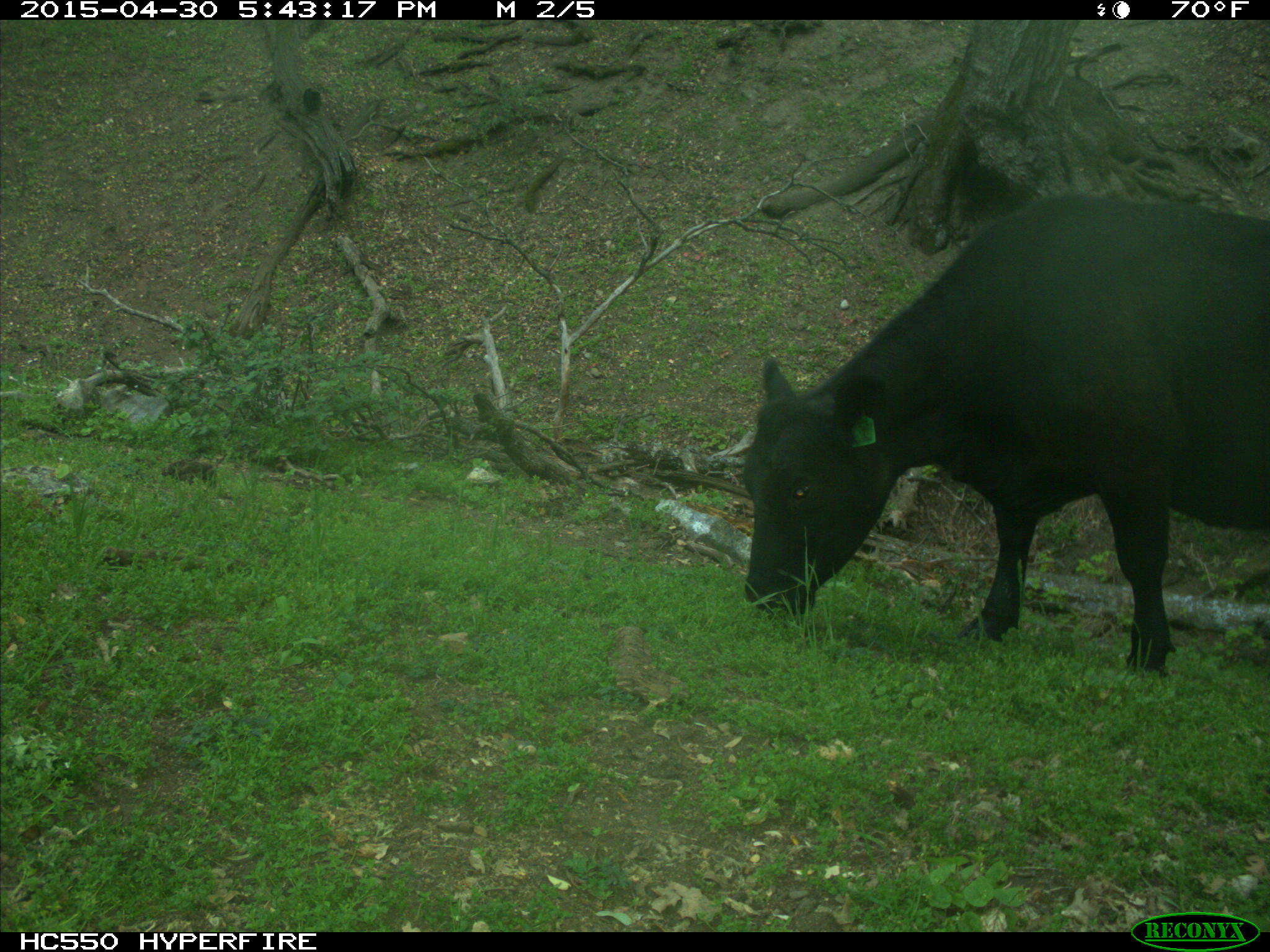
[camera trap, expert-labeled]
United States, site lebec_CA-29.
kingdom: Animalia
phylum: Chordata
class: Mammalia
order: Artiodactyla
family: Bovidae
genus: Bos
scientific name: Bos taurus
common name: domestic cow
Bos taurus (domestic cow).